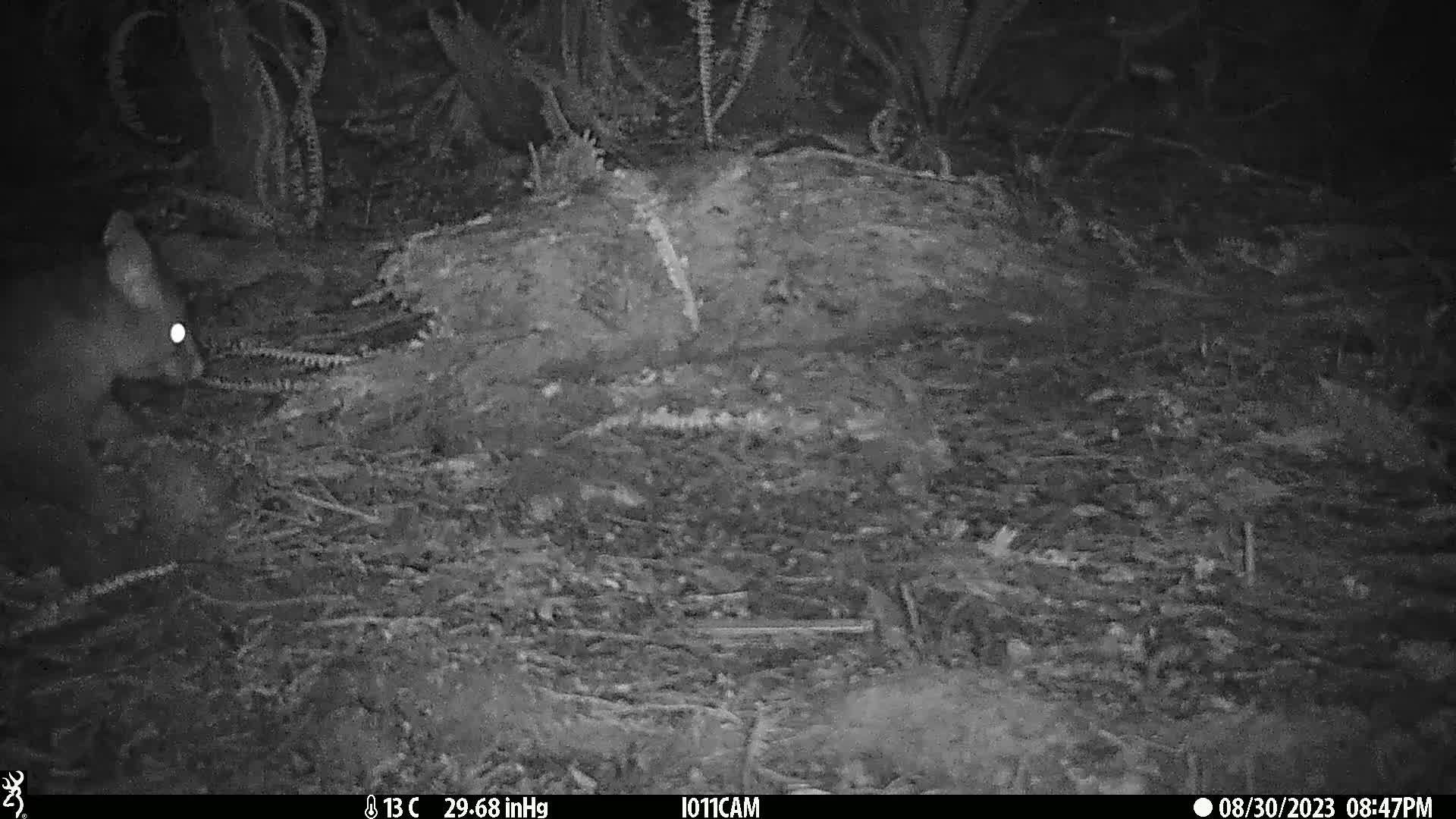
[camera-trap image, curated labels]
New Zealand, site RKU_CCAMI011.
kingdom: Animalia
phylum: Chordata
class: Mammalia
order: Diprotodontia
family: Phalangeridae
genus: Trichosurus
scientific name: Trichosurus vulpecula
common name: common brushtail possum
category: possum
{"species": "possum (common brushtail possum) (Trichosurus vulpecula)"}